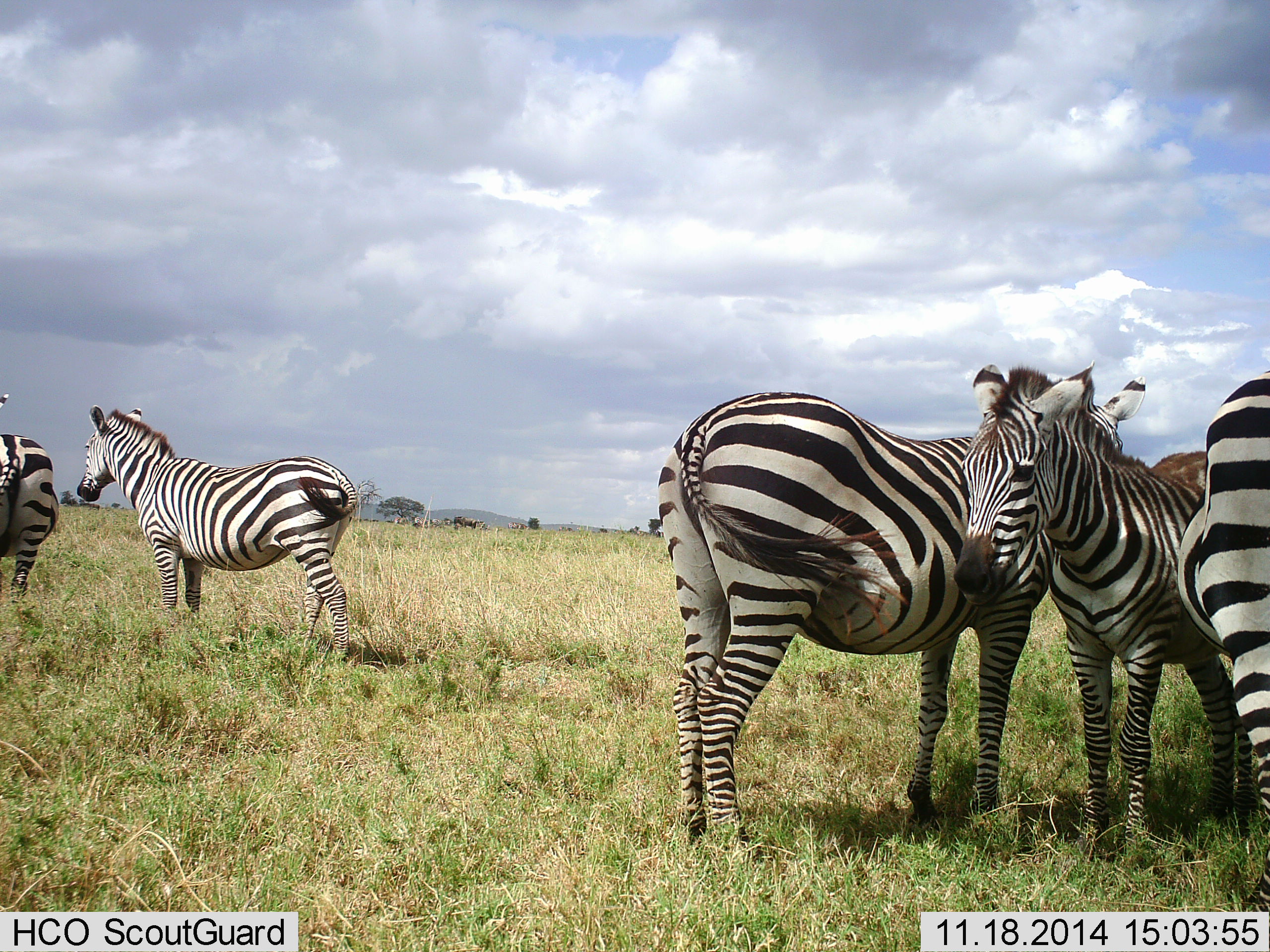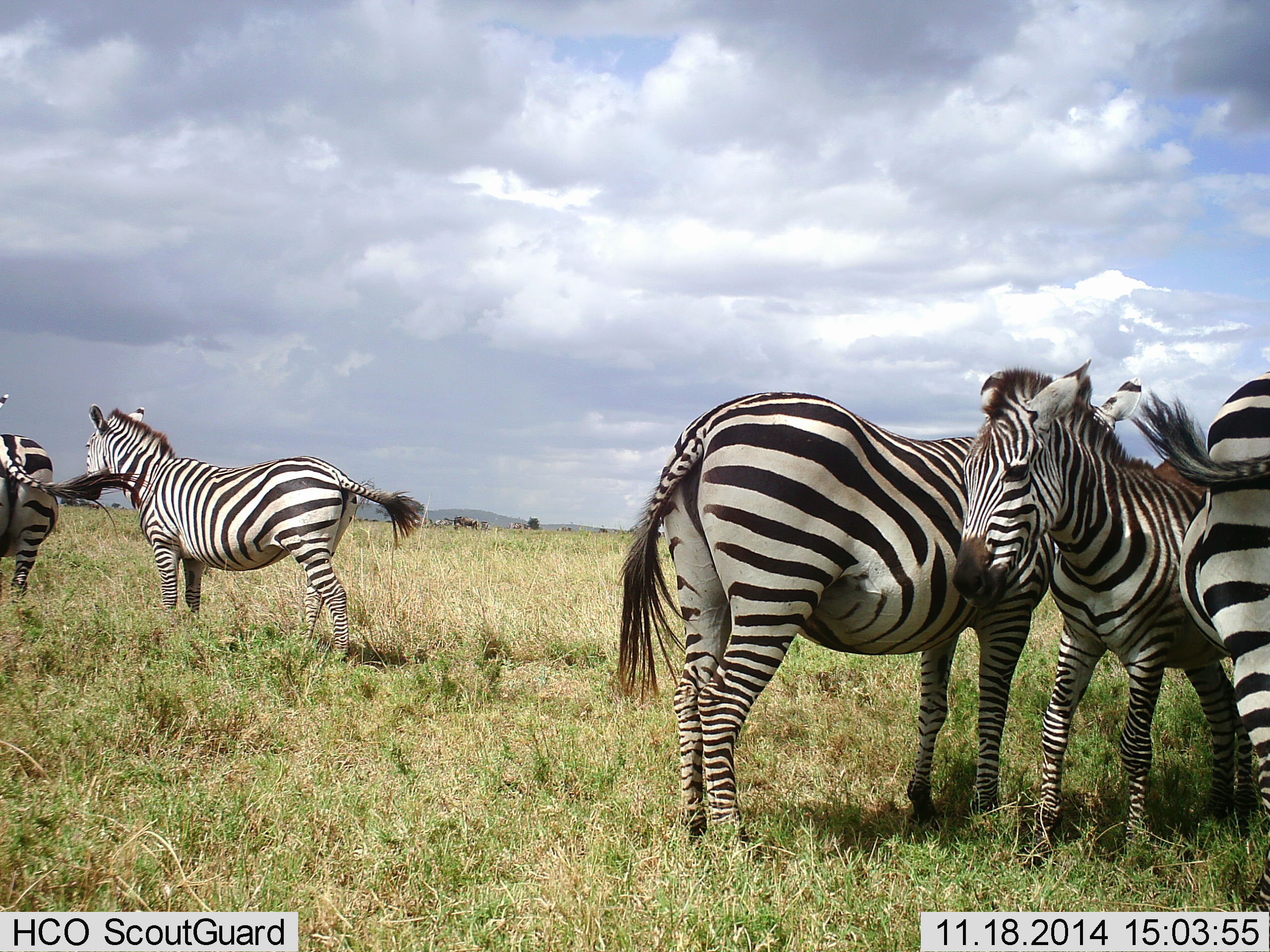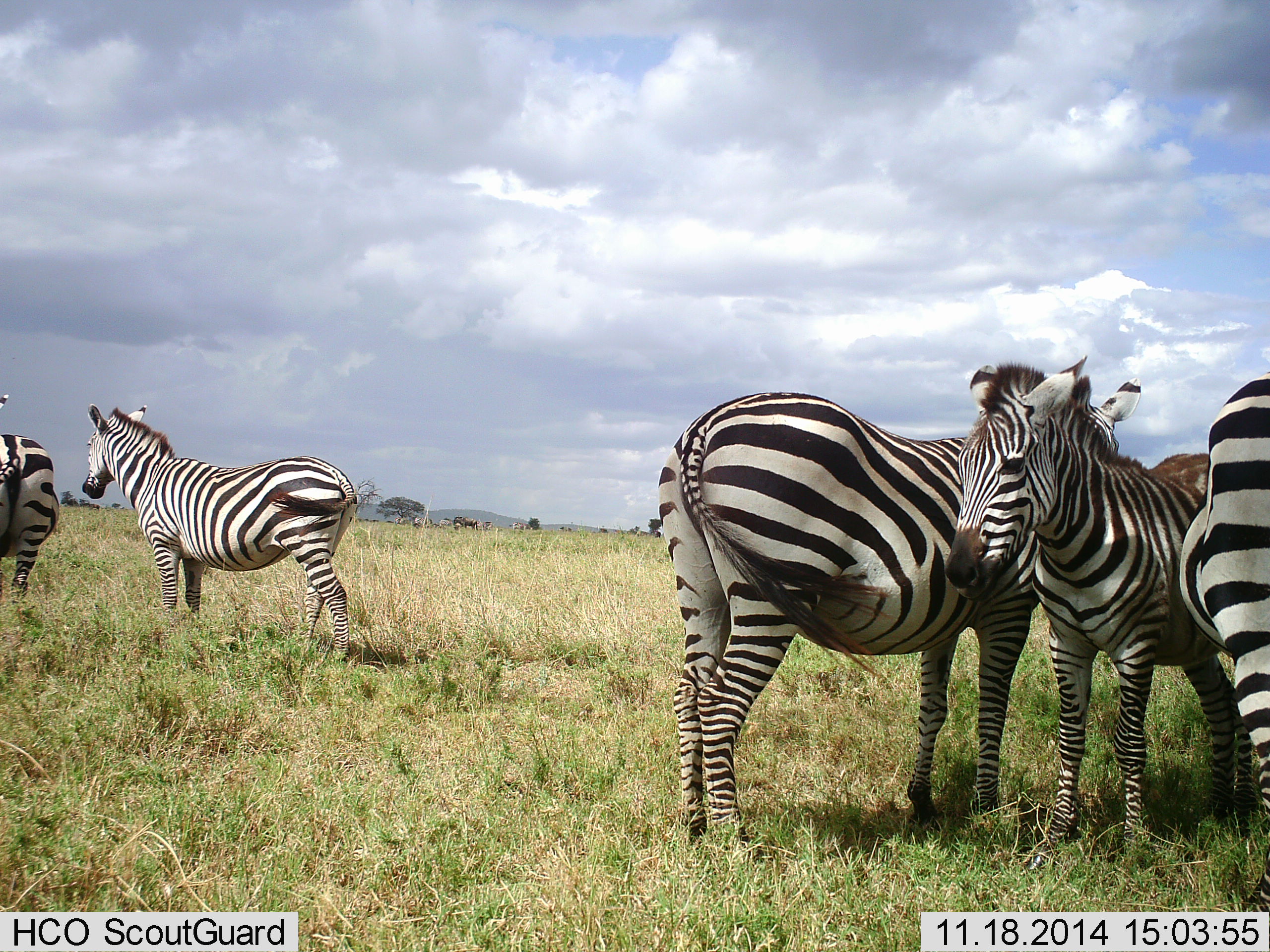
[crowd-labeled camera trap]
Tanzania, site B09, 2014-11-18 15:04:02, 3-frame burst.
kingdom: Animalia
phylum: Chordata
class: Mammalia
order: Perissodactyla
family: Equidae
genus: Equus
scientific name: Equus quagga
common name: plains zebra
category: zebra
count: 5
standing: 80%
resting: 10%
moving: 0%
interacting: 40%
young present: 0%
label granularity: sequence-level